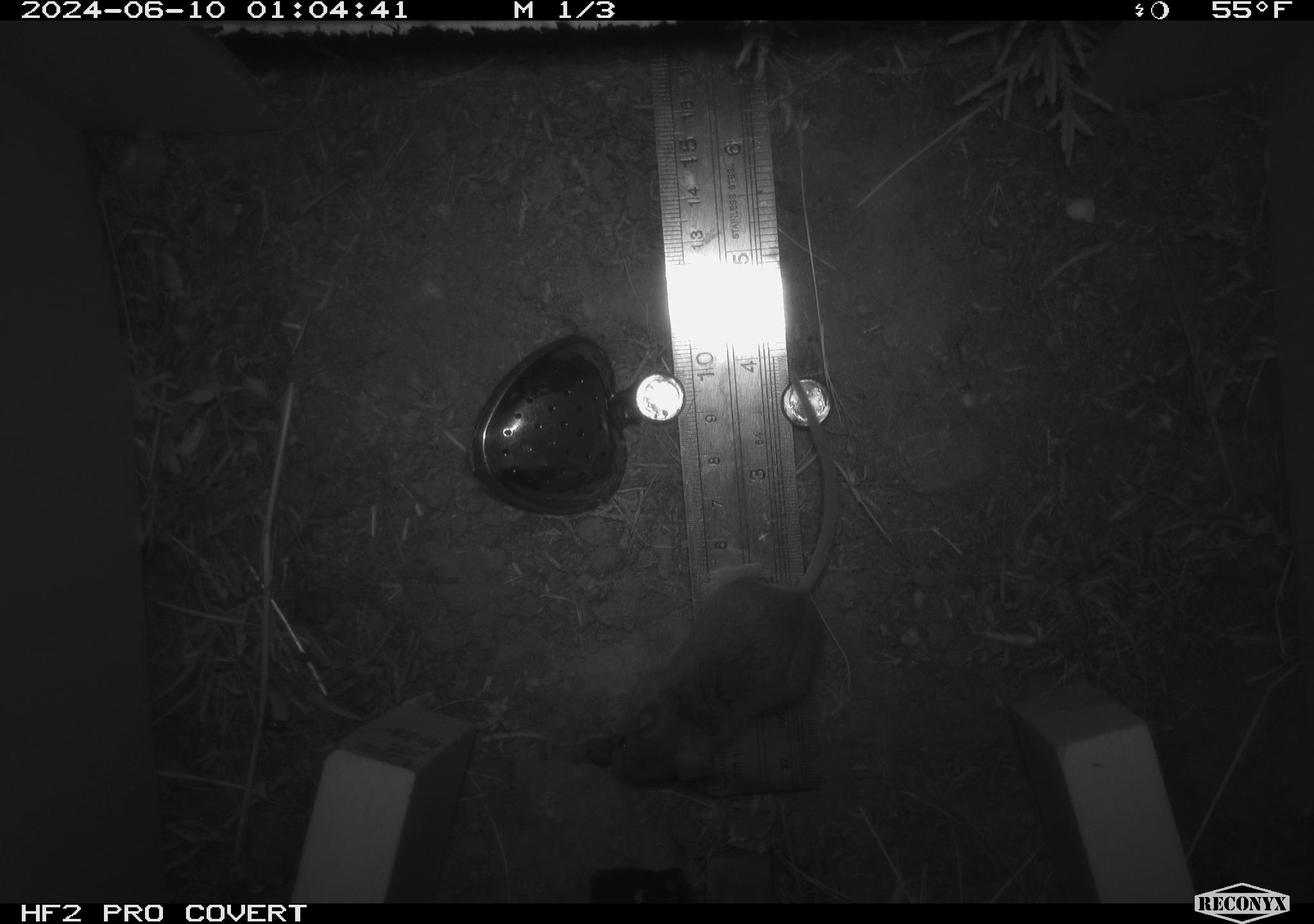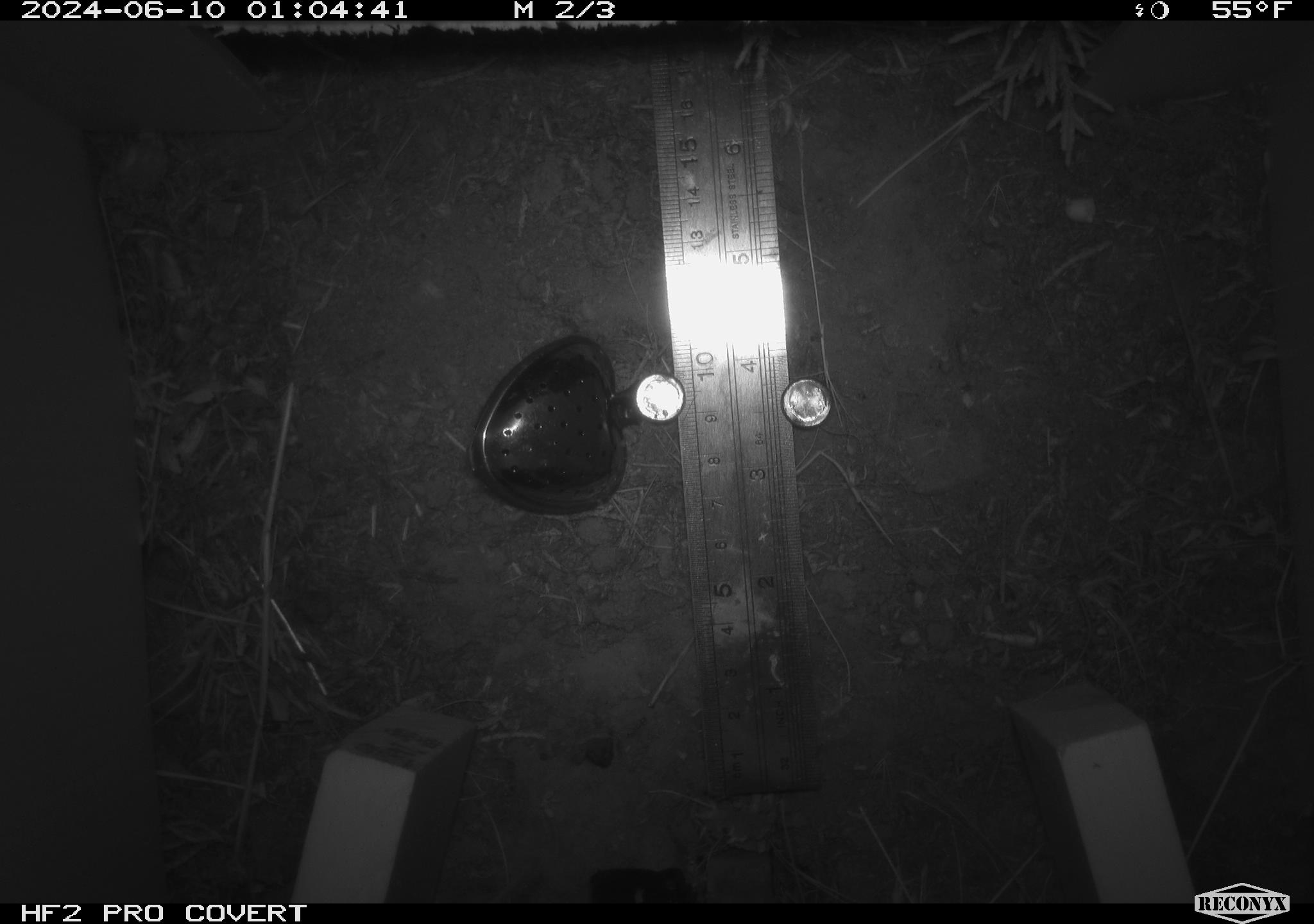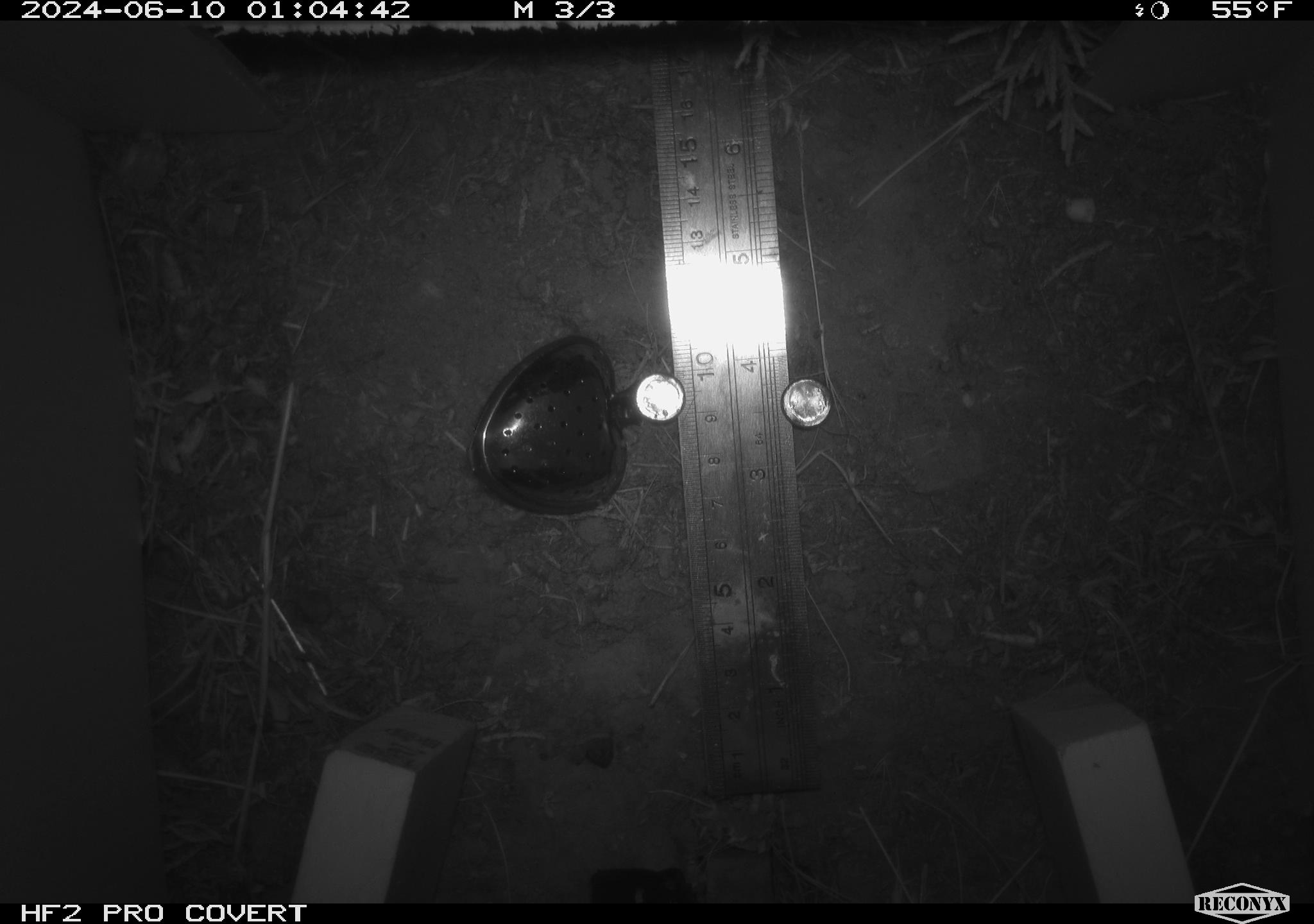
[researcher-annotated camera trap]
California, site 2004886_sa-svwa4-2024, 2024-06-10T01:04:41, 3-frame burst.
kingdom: Animalia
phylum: Chordata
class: Mammalia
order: Rodentia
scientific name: Rodentia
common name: mouse species